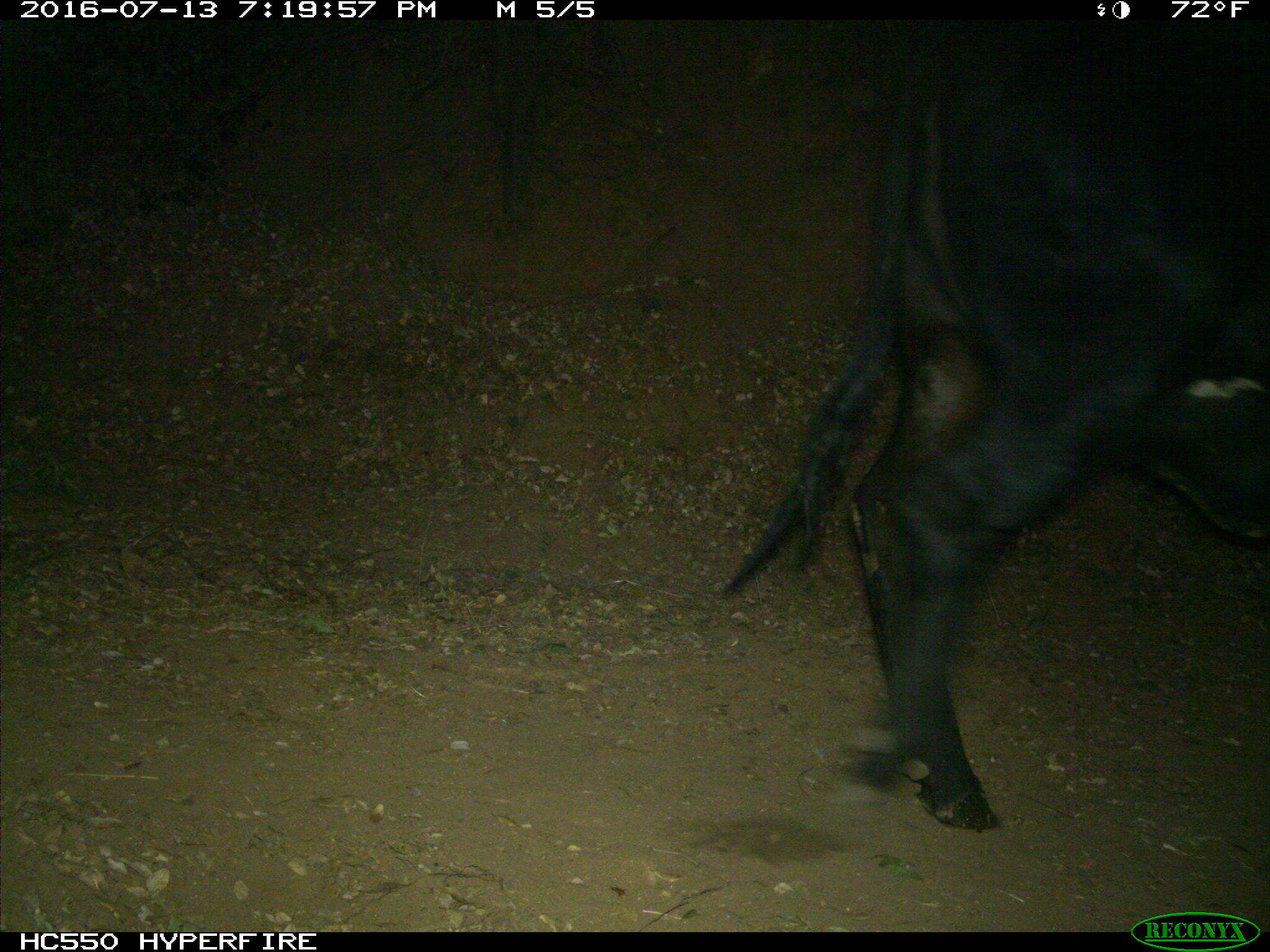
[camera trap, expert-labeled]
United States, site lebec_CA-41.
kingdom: Animalia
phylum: Chordata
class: Mammalia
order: Artiodactyla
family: Bovidae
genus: Bos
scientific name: Bos taurus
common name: domestic cow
Bos taurus (domestic cow).